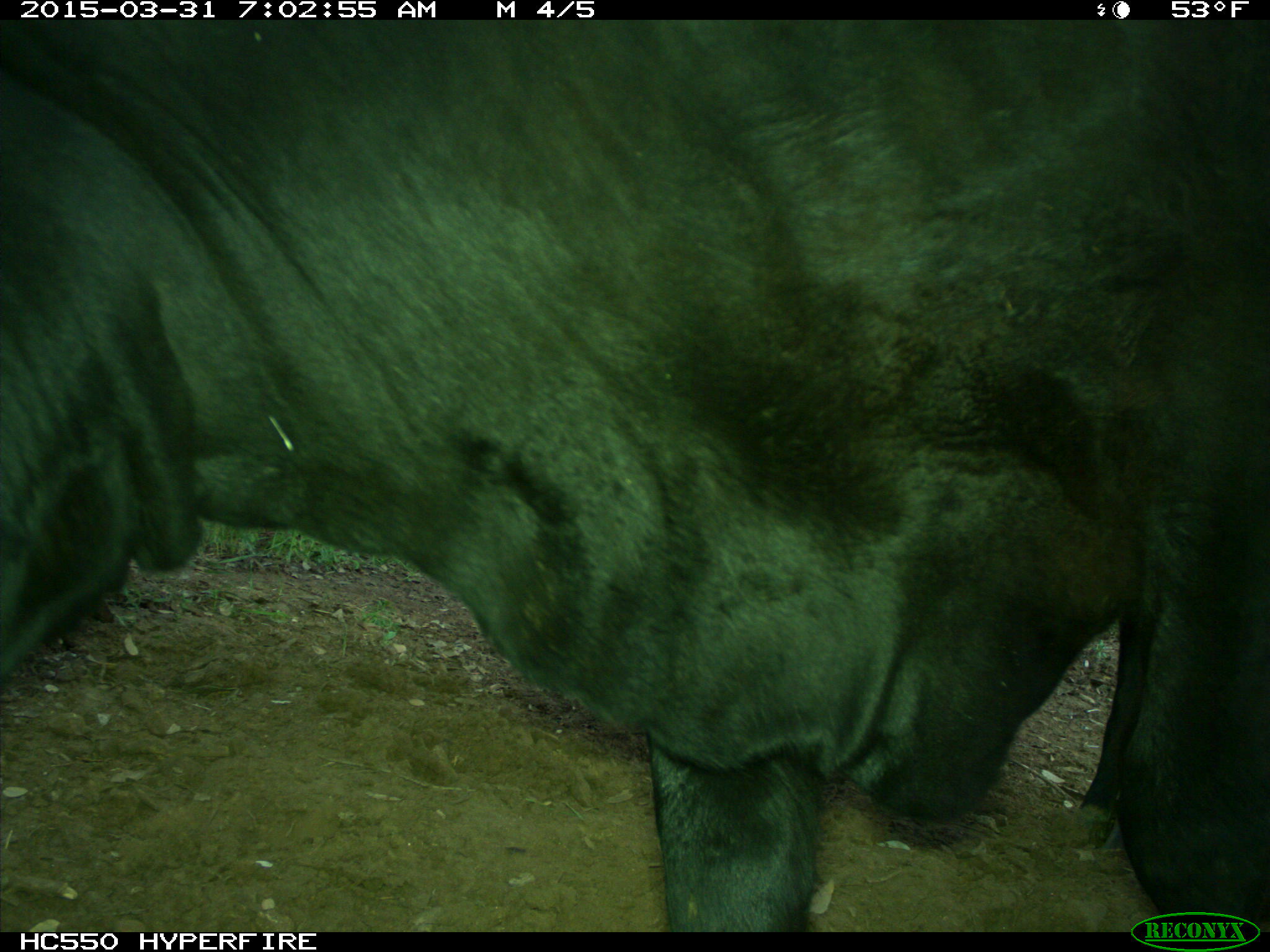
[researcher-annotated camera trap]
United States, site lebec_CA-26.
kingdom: Animalia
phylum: Chordata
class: Mammalia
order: Artiodactyla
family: Bovidae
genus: Bos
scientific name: Bos taurus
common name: domestic cow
Bos taurus (domestic cow).